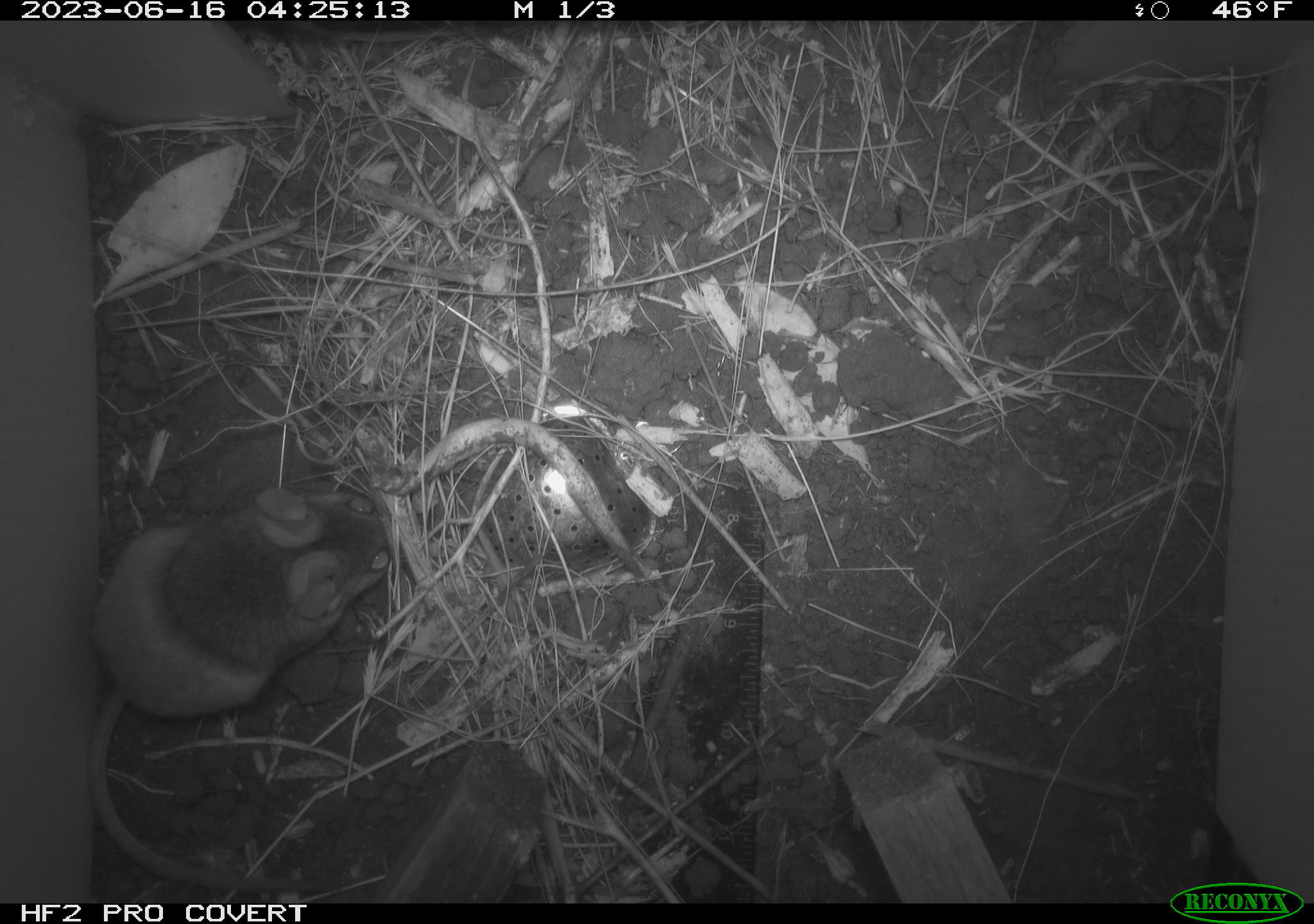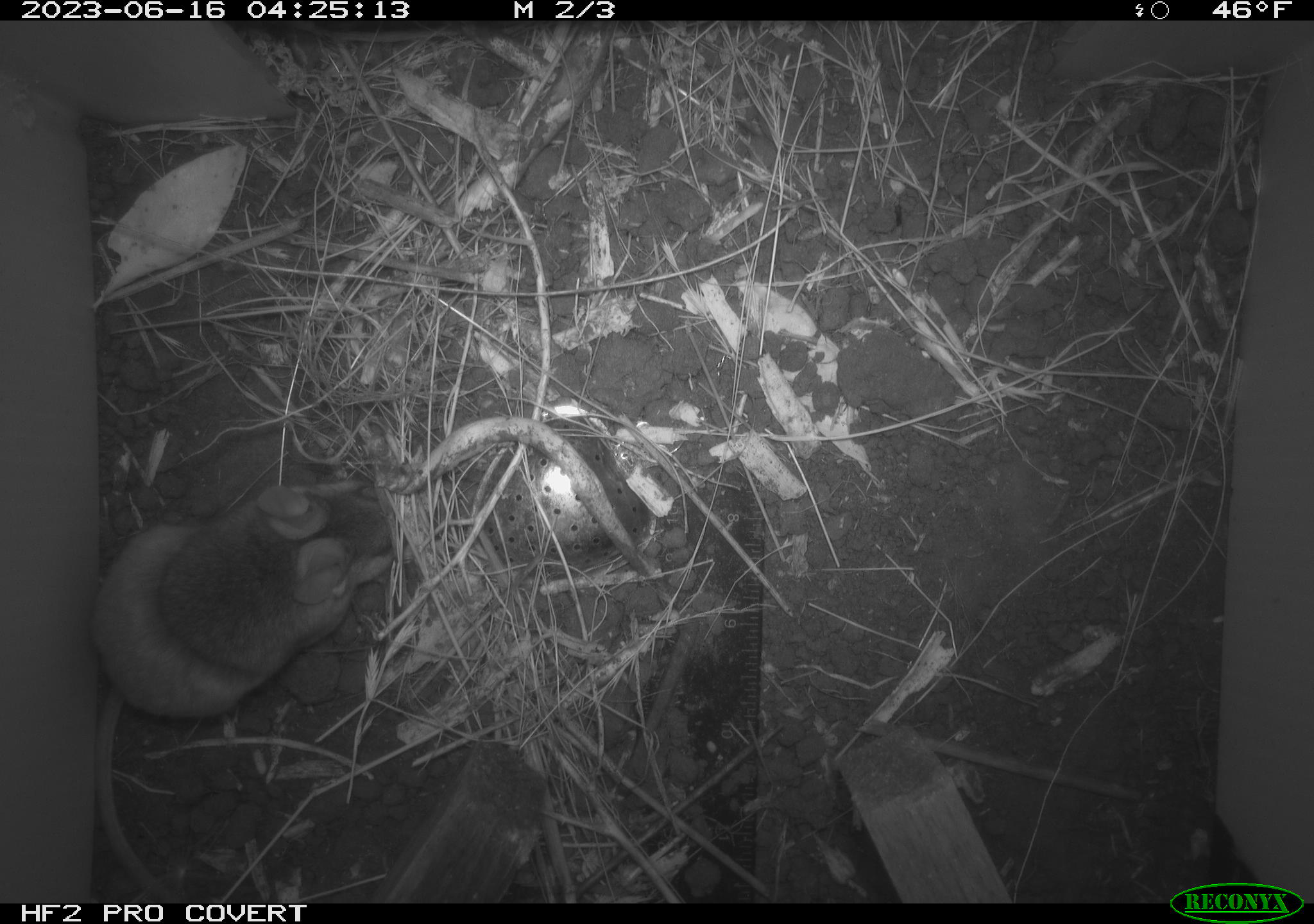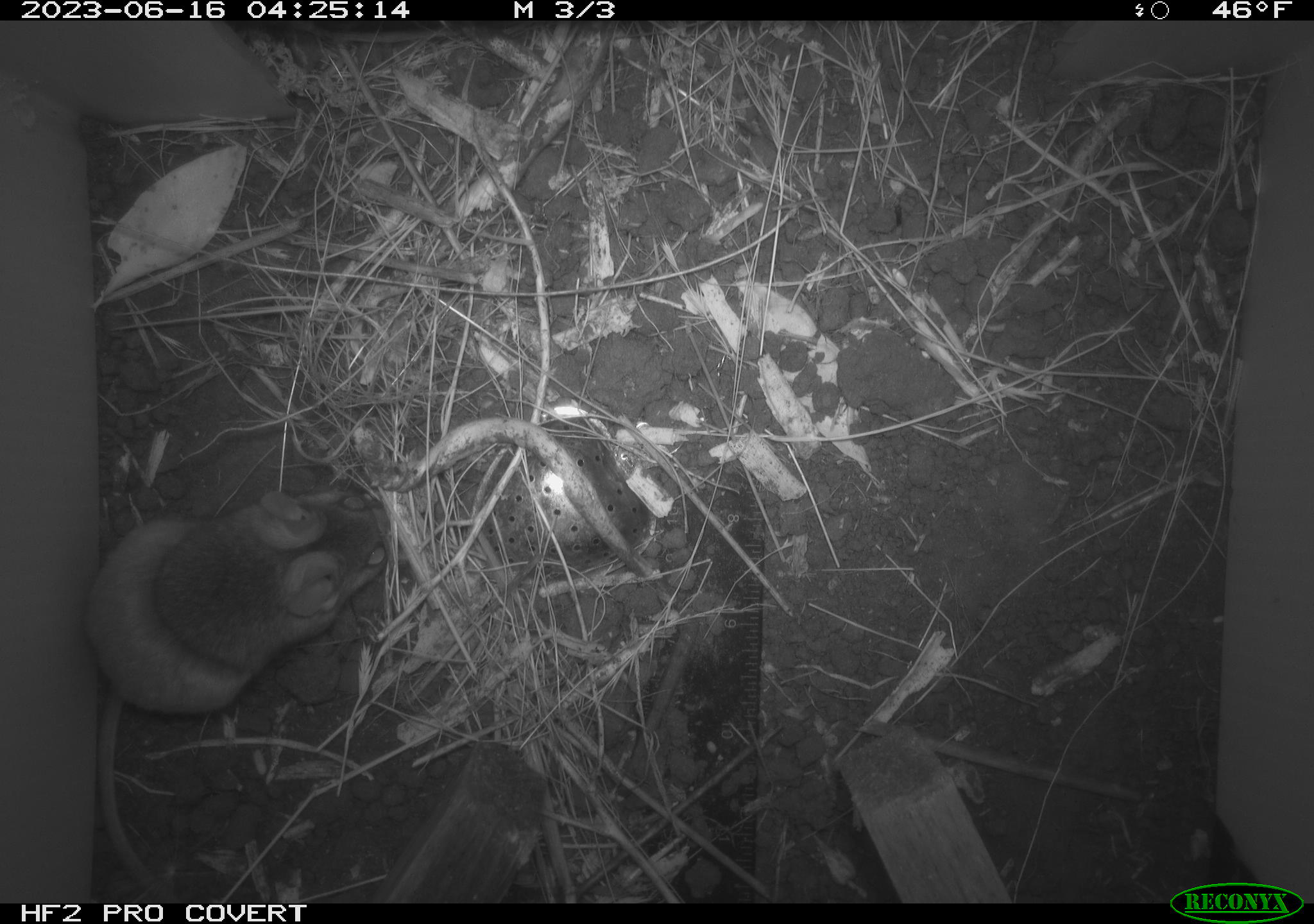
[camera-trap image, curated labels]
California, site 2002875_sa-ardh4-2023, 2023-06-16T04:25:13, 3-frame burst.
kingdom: Animalia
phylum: Chordata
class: Mammalia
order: Rodentia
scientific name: Rodentia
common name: mouse species